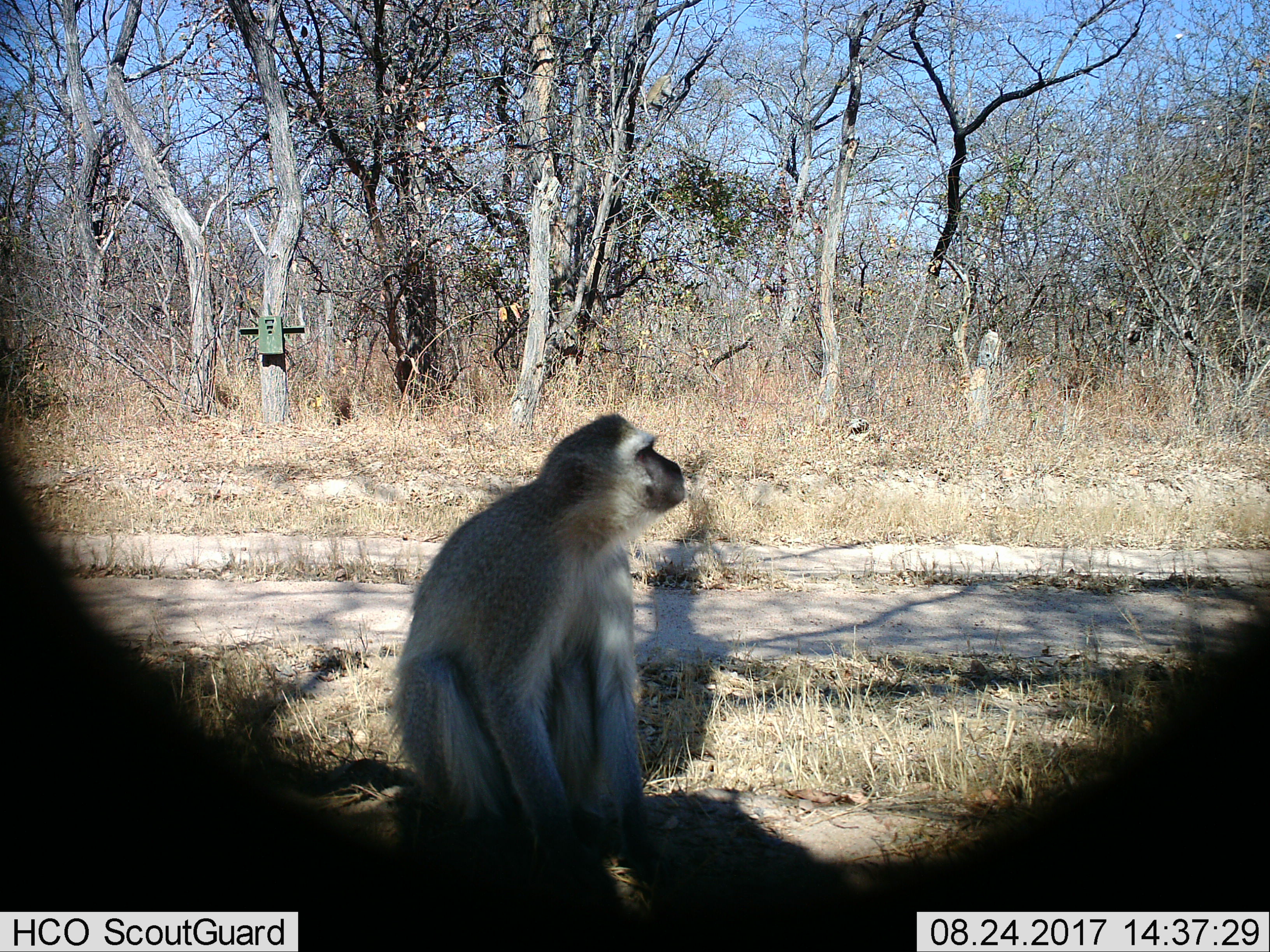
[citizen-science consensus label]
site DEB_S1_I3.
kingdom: Animalia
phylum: Chordata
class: Mammalia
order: Primates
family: Cercopithecidae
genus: Chlorocebus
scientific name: Chlorocebus pygerythrus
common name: vervet monkey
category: monkeyvervet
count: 1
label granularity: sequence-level